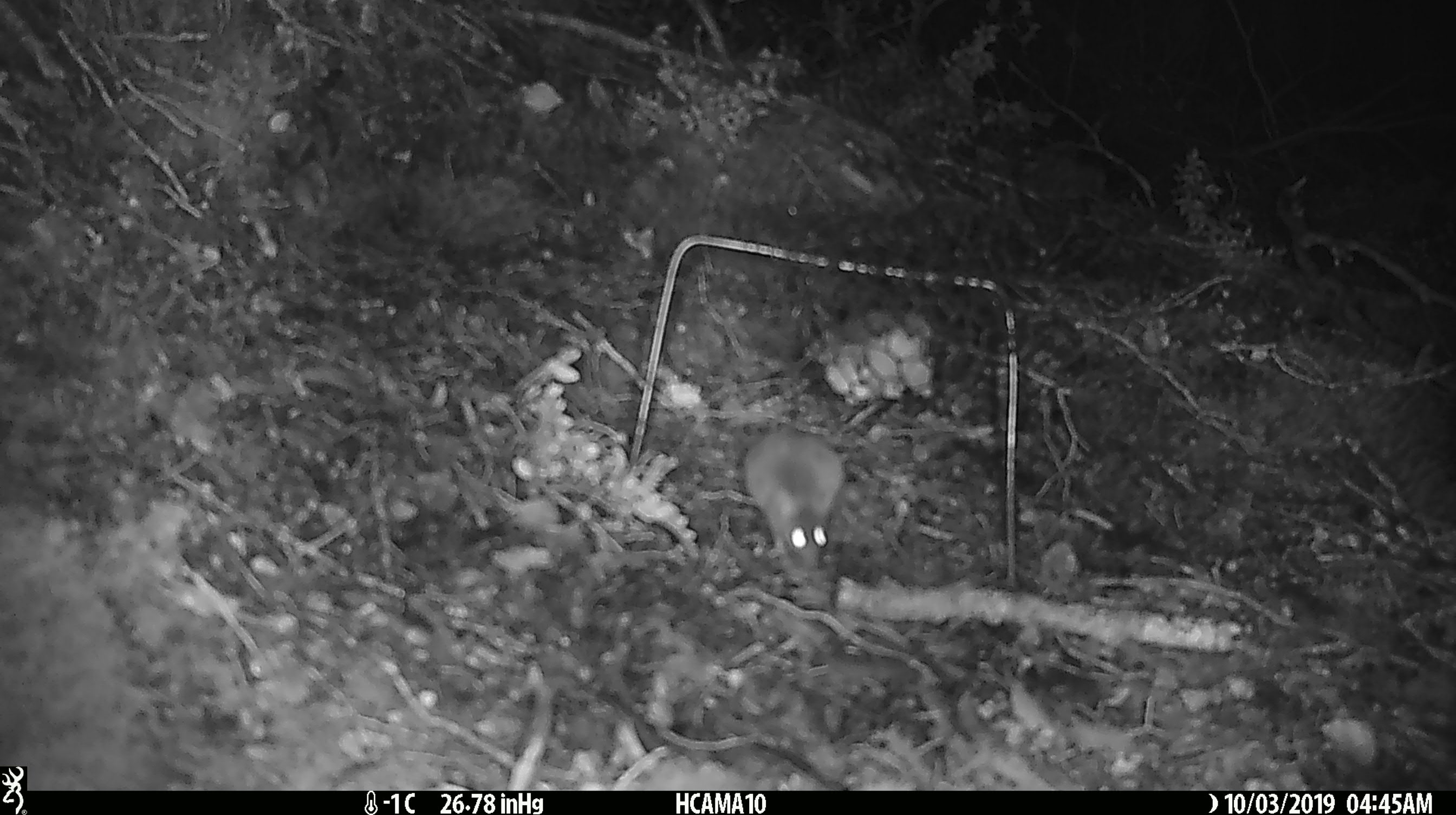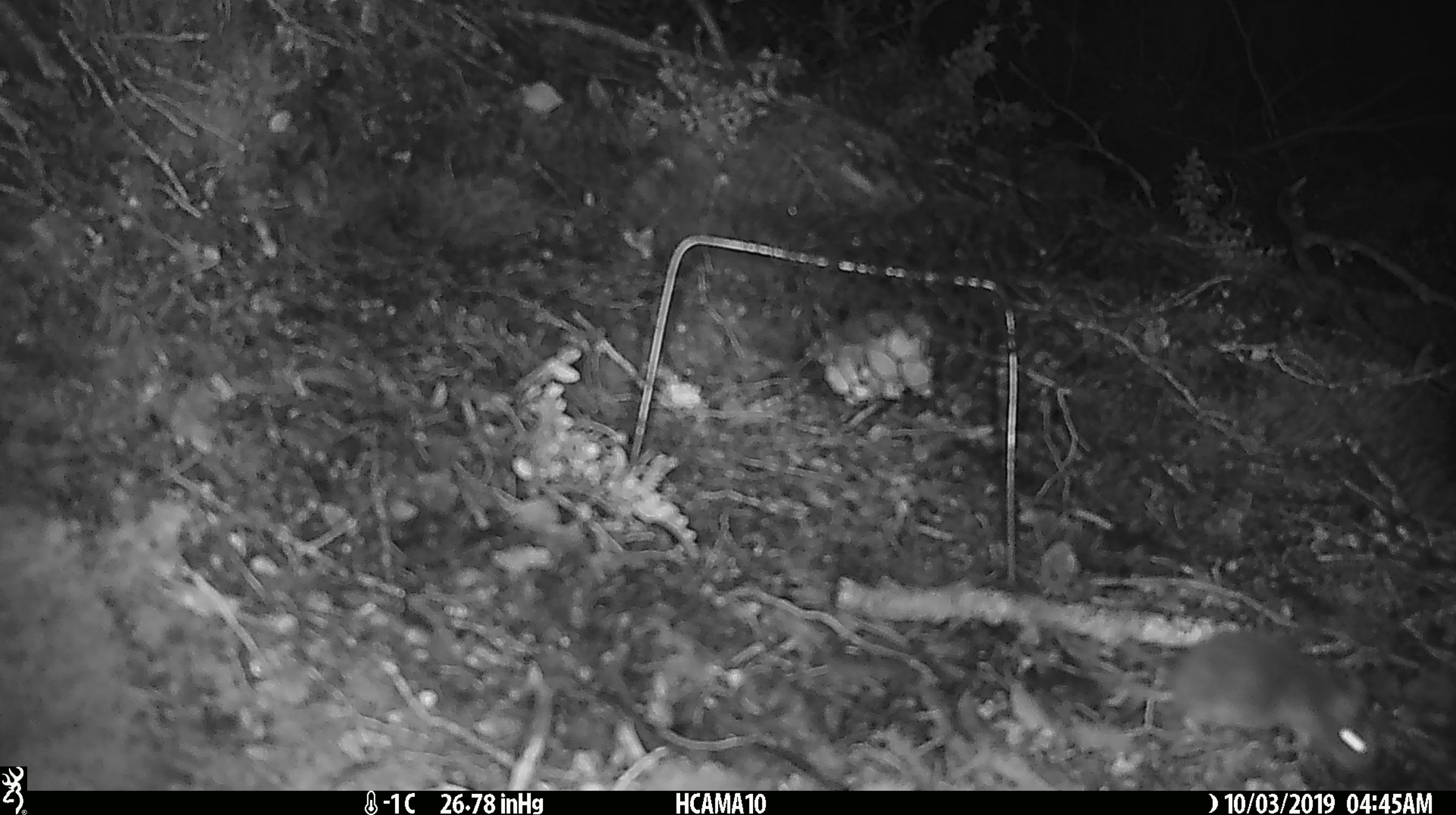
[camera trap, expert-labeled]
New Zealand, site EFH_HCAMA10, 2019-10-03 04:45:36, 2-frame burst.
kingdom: Animalia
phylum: Chordata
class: Mammalia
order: Rodentia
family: Muridae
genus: Mus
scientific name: Mus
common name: mouse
Mouse (Mus).